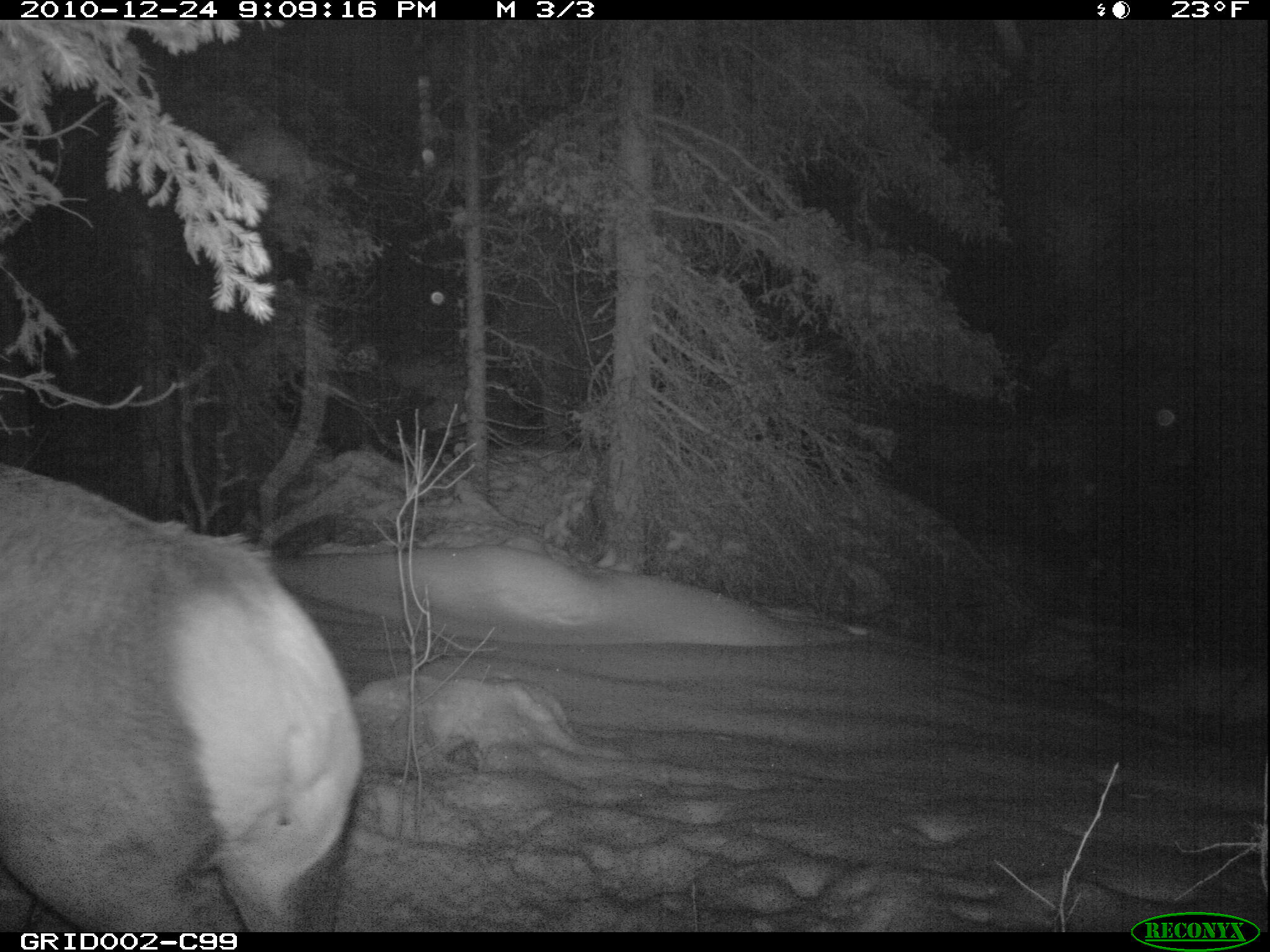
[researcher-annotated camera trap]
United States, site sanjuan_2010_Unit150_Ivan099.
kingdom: Animalia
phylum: Chordata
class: Mammalia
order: Artiodactyla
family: Cervidae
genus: Cervus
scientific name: Cervus elaphus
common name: red deer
Cervus elaphus (red deer).